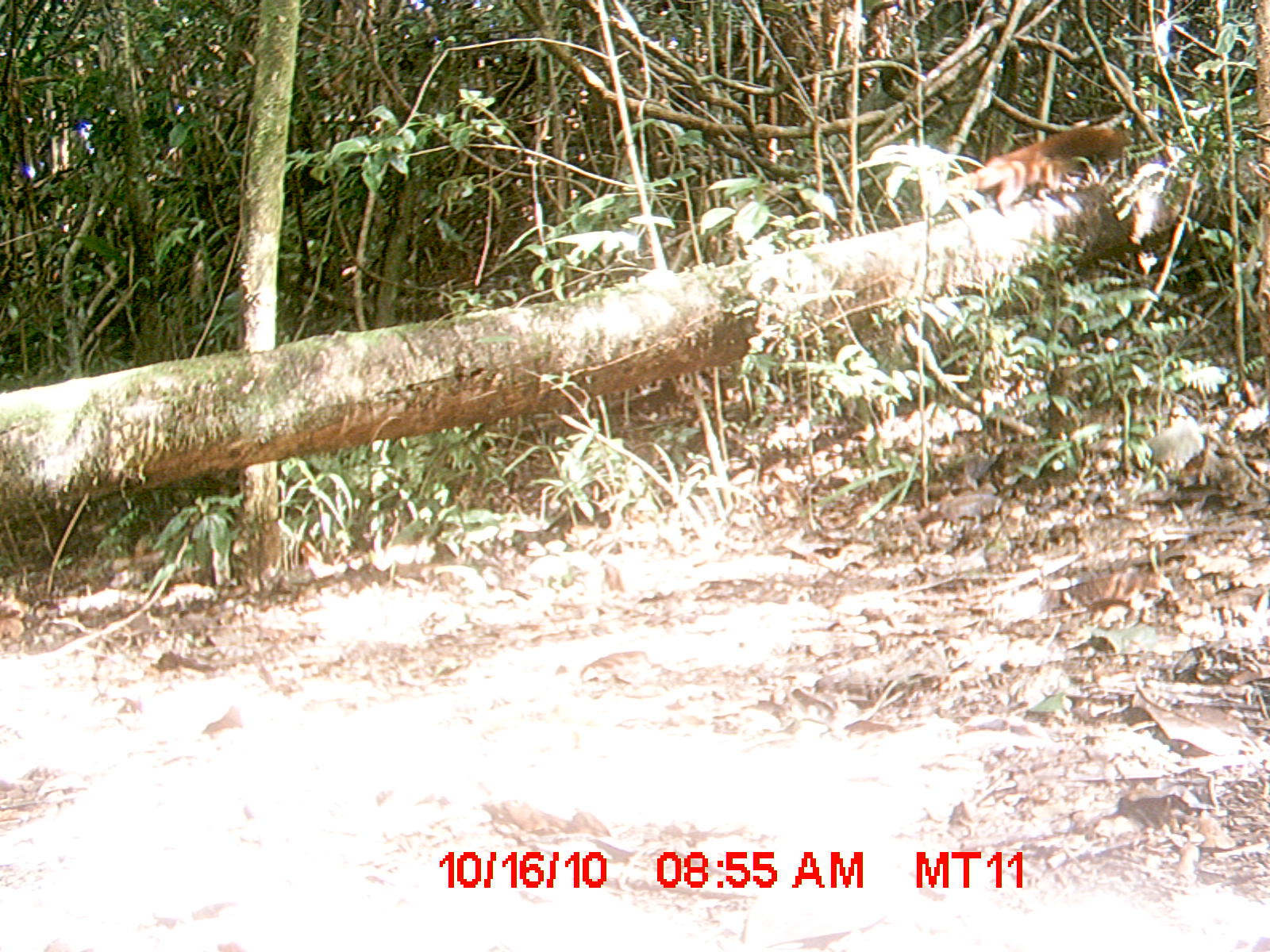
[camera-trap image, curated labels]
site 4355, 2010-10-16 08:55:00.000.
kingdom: Animalia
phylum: Chordata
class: Mammalia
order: Carnivora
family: Eupleridae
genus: Galidia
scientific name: Galidia elegans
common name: ring-tailed vontsira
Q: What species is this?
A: Galidia elegans (ring-tailed vontsira).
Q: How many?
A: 1.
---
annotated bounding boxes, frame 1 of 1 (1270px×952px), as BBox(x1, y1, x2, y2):
galidia elegans: BBox(927, 124, 1134, 217)